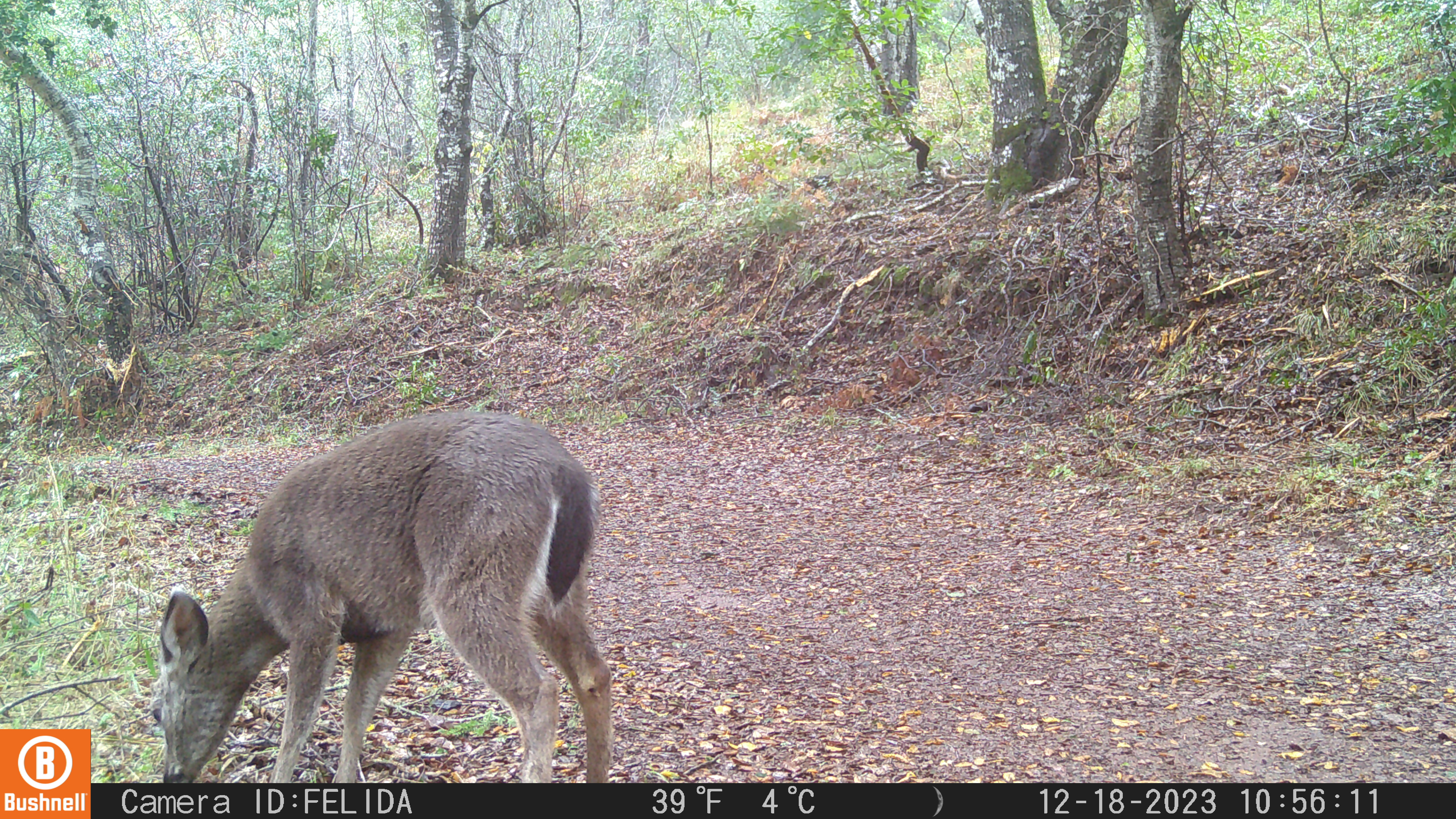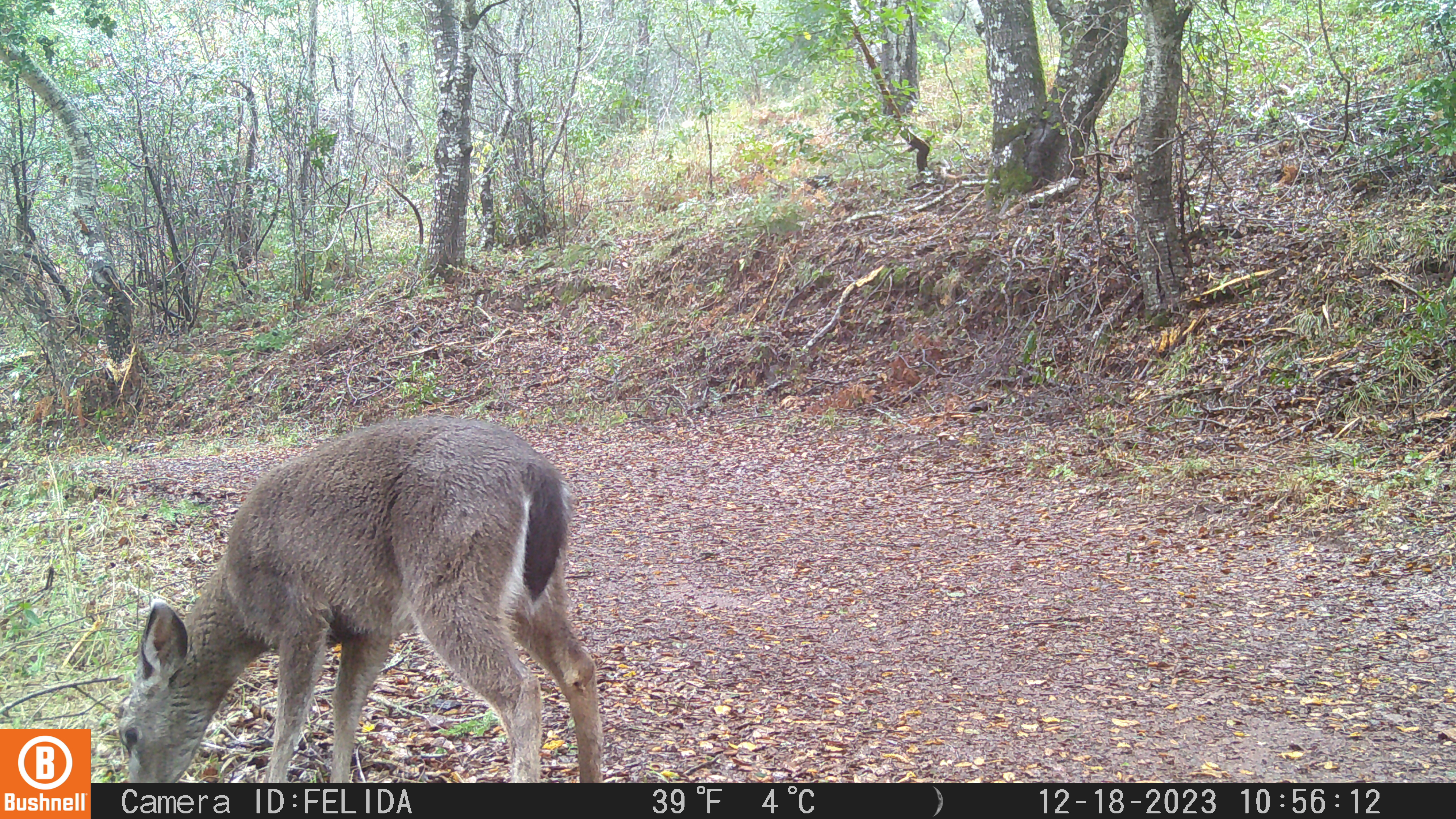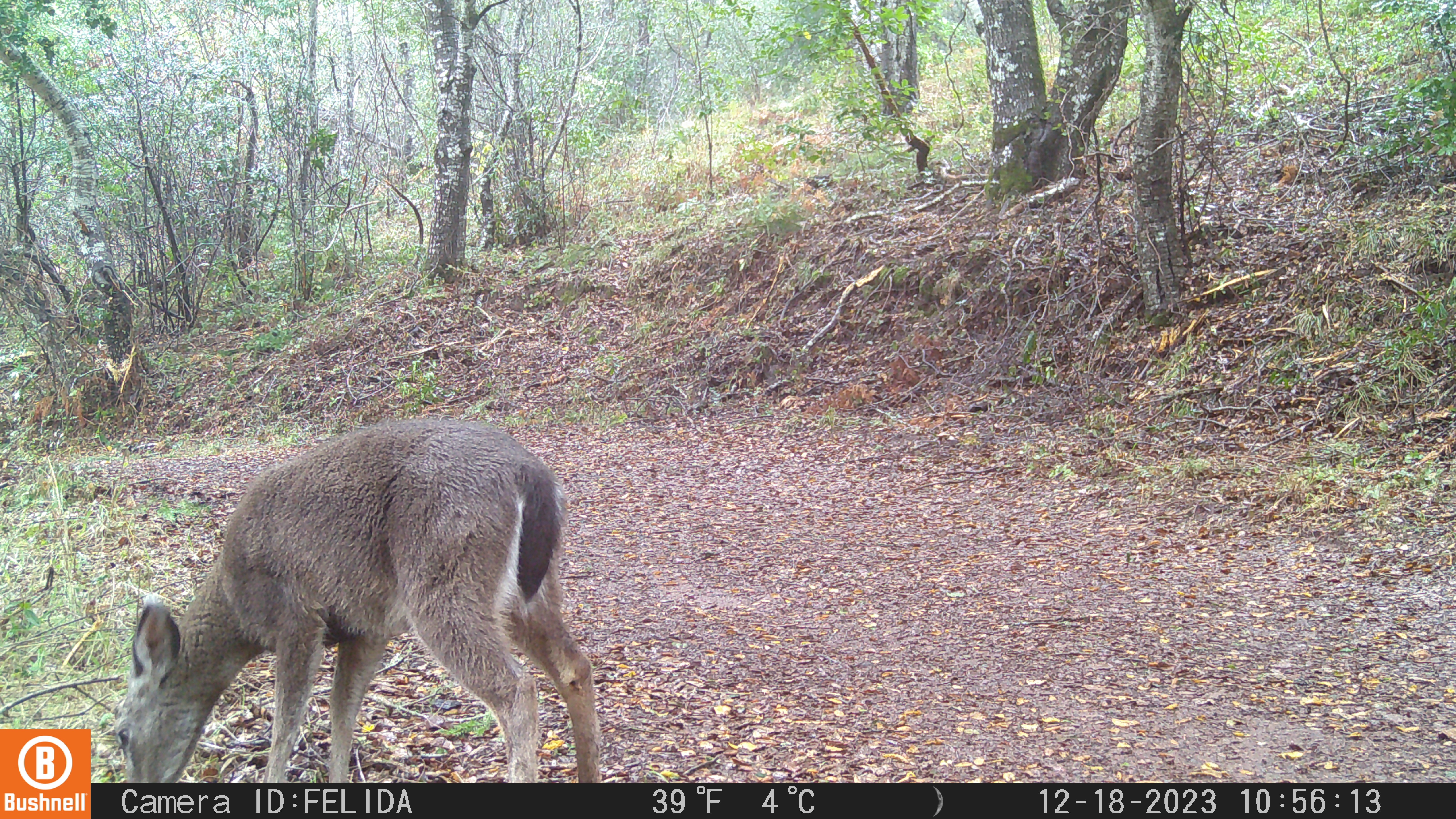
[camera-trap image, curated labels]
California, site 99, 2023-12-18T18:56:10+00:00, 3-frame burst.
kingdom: Animalia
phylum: Chordata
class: Mammalia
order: Artiodactyla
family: Cervidae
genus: Odocoileus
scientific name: Odocoileus hemionus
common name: mule deer